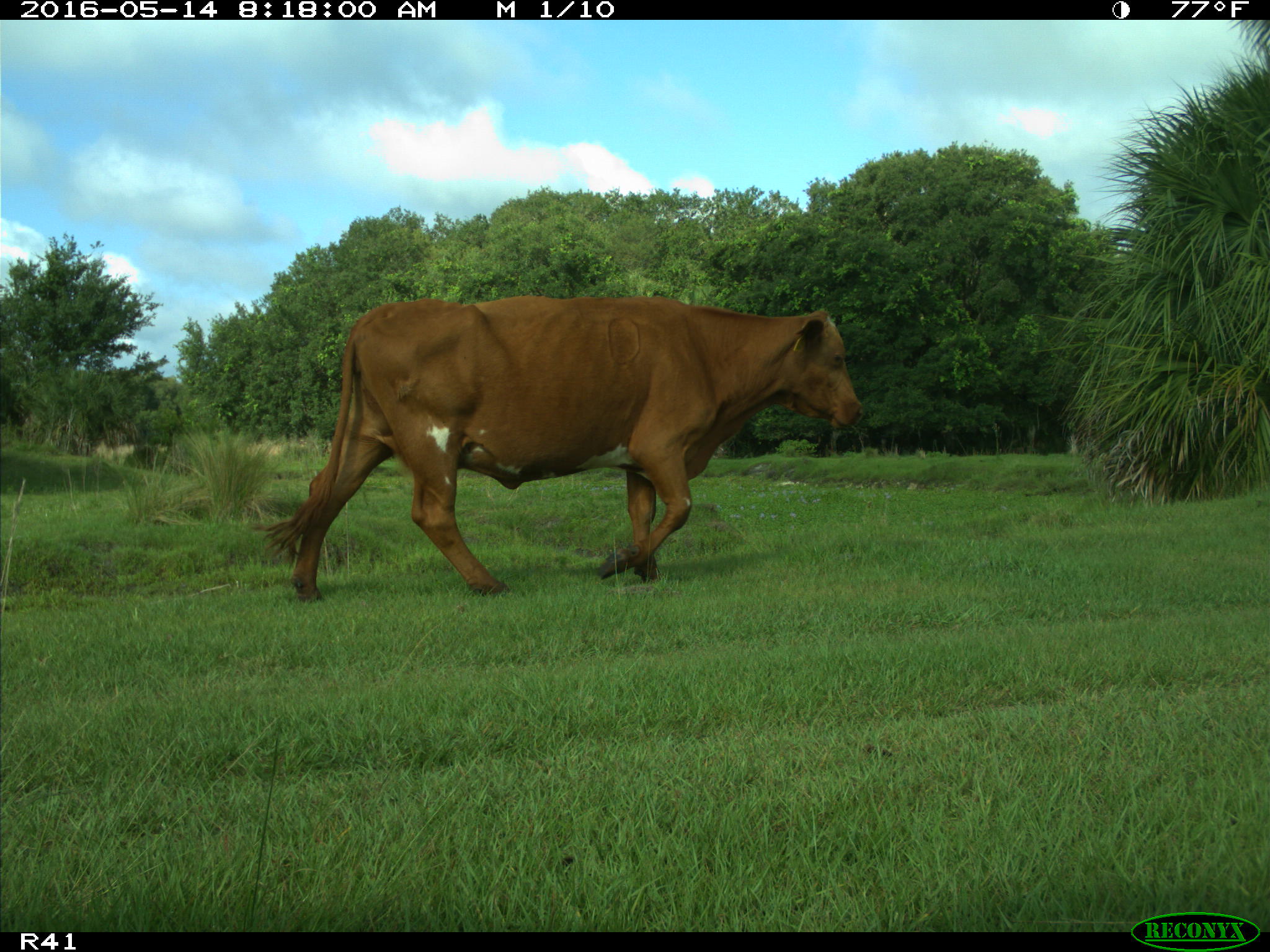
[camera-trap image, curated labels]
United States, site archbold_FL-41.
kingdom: Animalia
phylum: Chordata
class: Mammalia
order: Artiodactyla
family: Bovidae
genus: Bos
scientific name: Bos taurus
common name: domestic cow